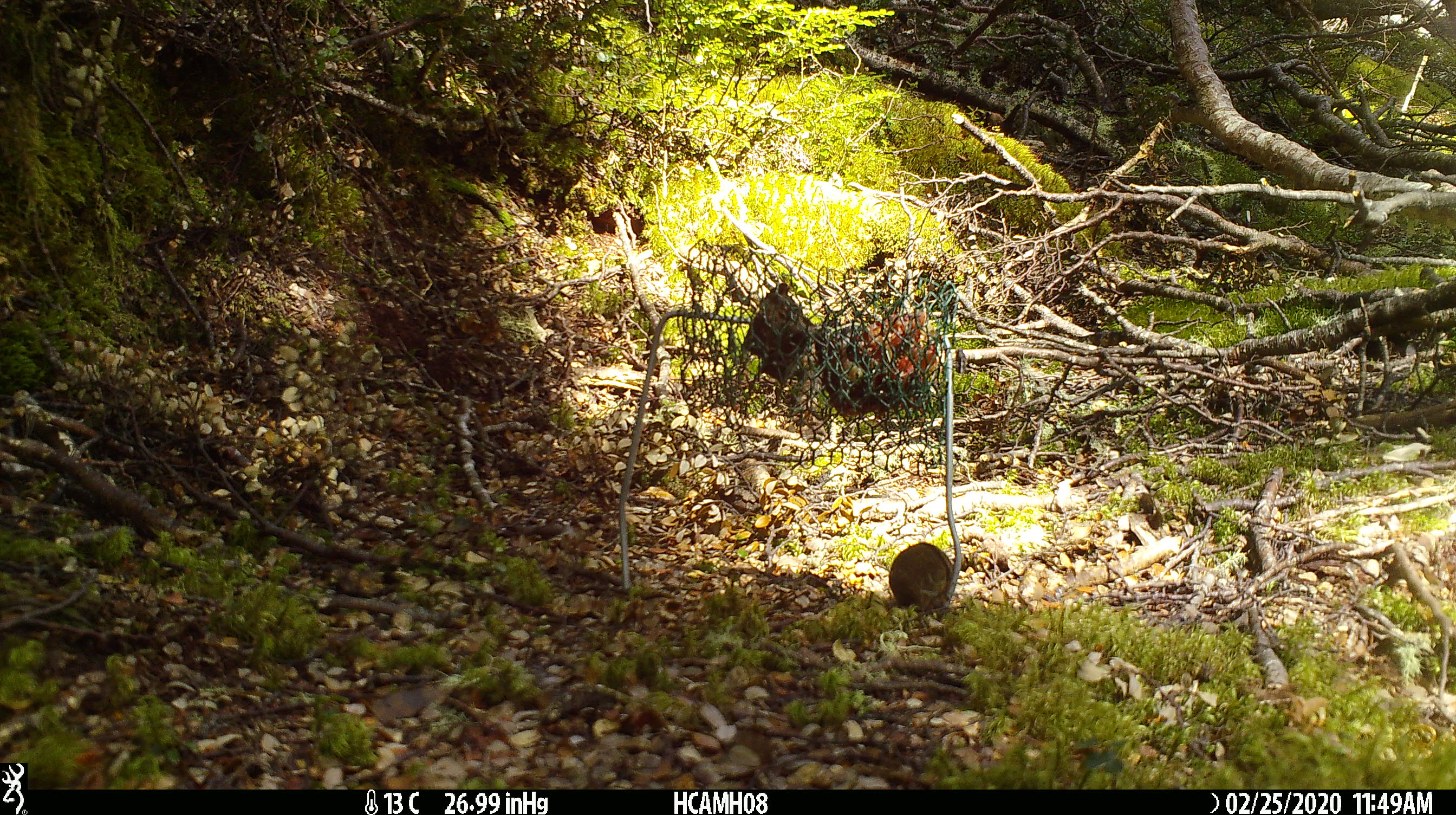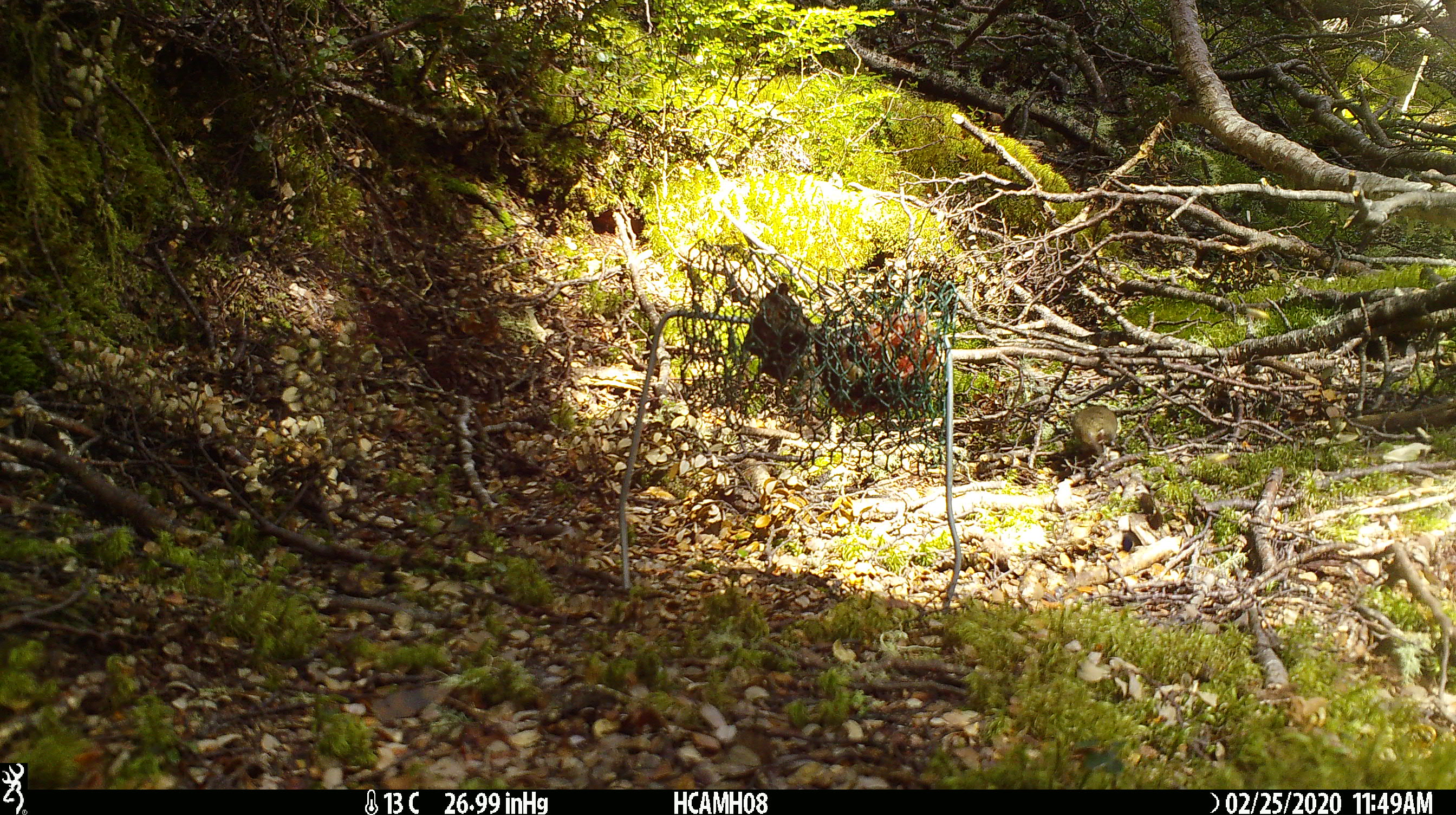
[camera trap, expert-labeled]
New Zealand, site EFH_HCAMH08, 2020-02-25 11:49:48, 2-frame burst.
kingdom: Animalia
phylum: Chordata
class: Mammalia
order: Rodentia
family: Muridae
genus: Mus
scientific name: Mus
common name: mouse